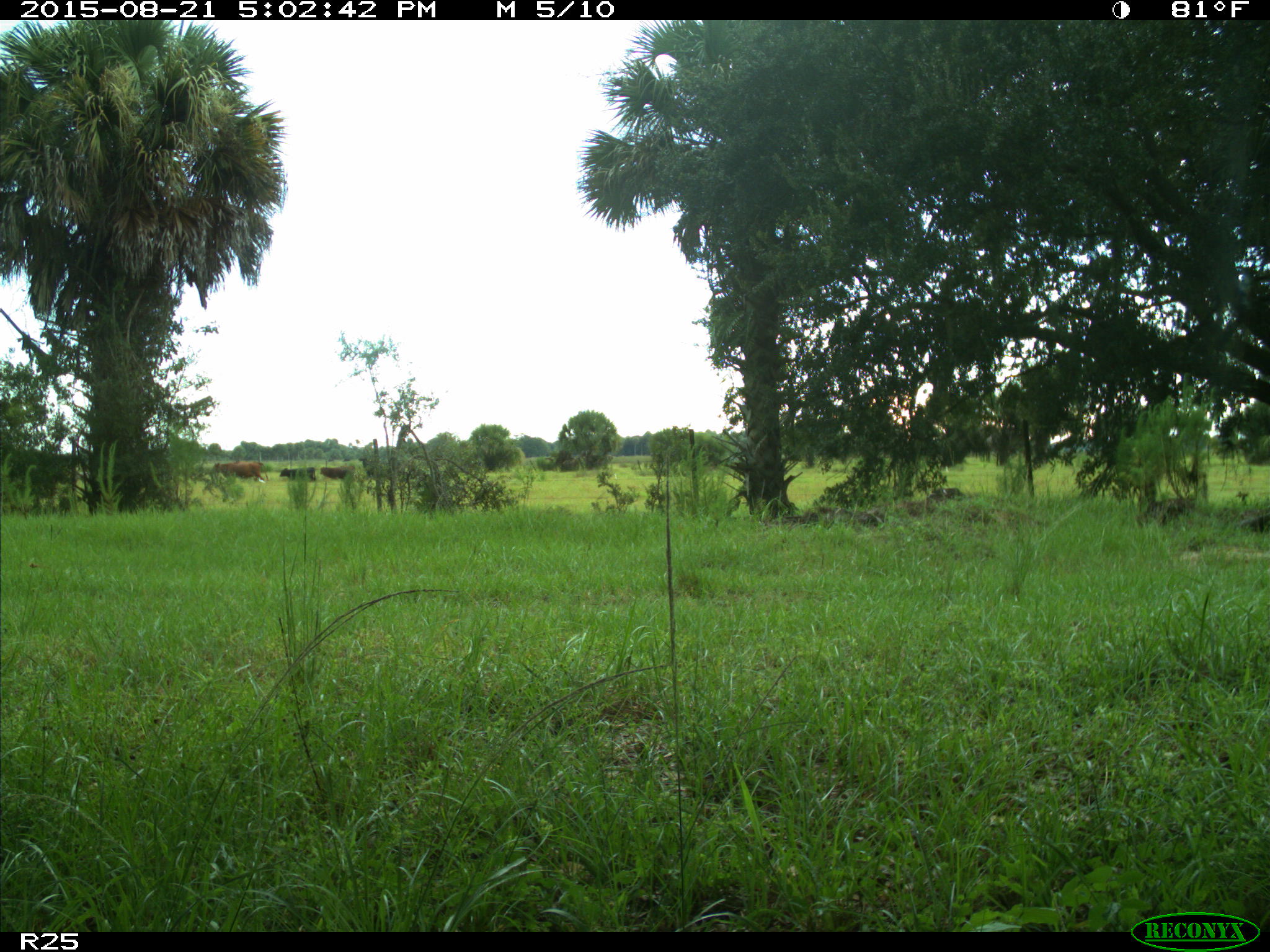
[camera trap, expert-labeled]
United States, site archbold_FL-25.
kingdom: Animalia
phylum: Chordata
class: Mammalia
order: Artiodactyla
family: Bovidae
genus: Bos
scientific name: Bos taurus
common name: domestic cow